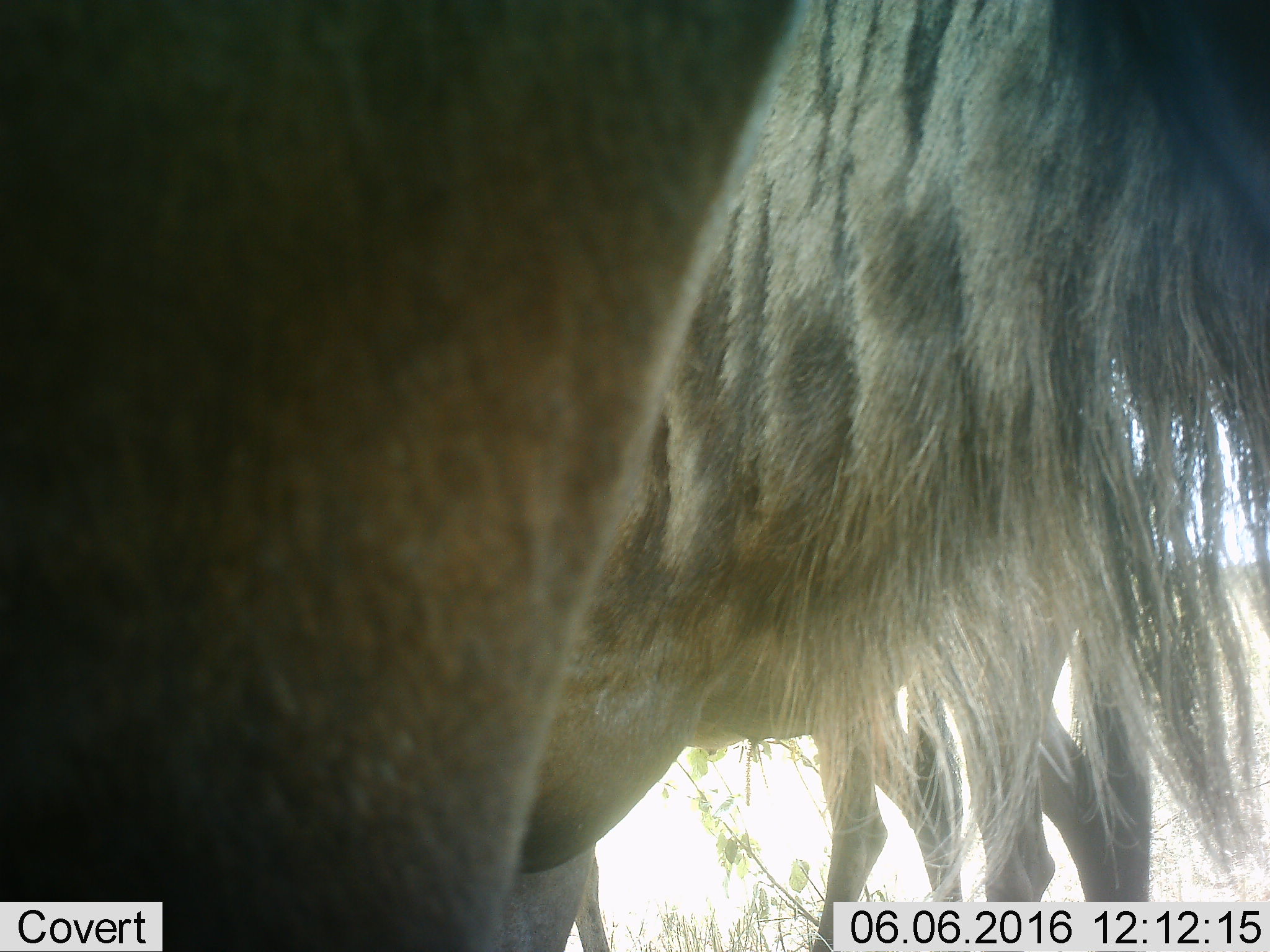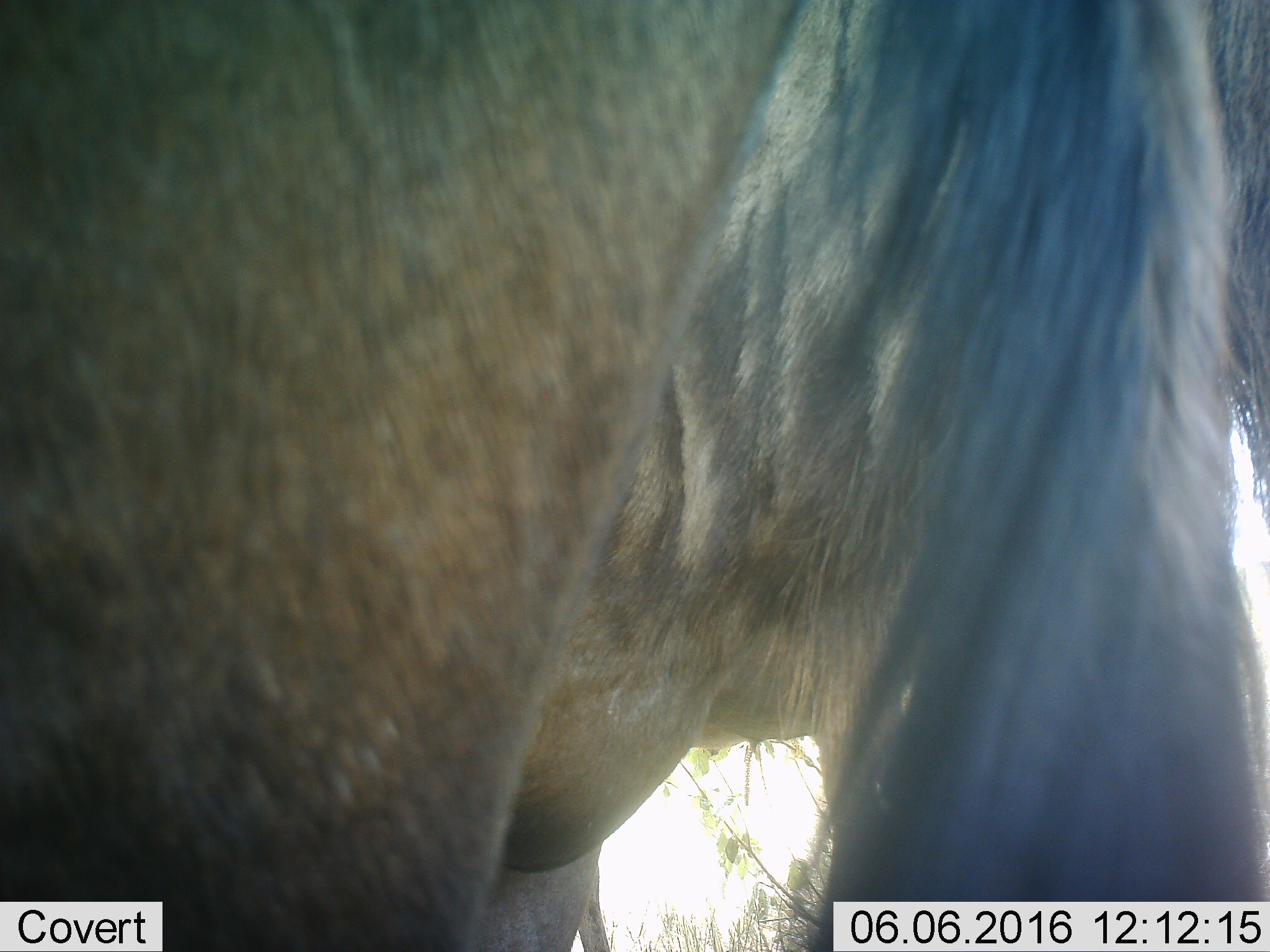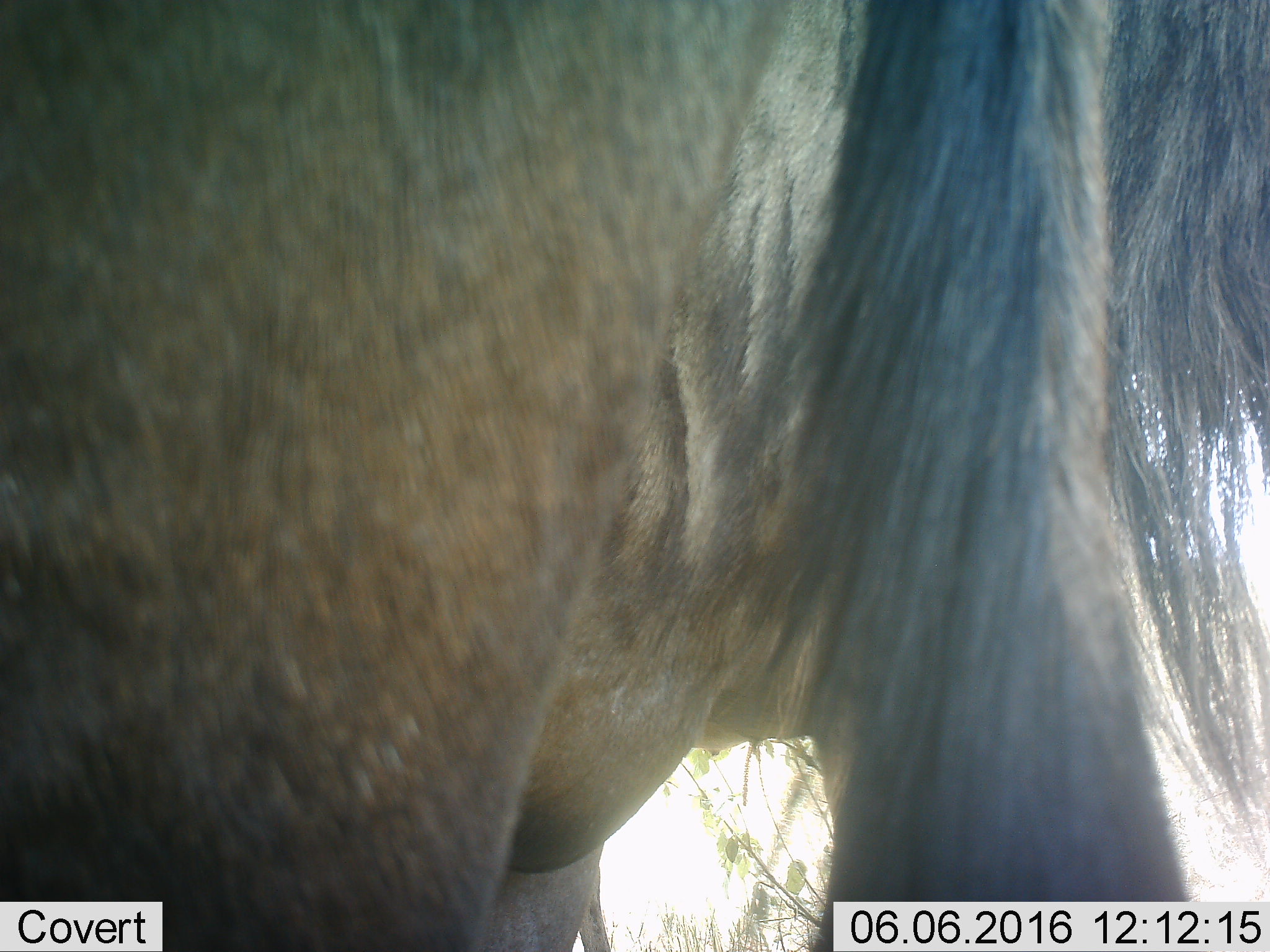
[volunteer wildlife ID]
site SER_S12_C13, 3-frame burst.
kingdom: Animalia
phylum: Chordata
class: Mammalia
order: Artiodactyla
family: Bovidae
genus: Connochaetes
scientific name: Connochaetes taurinus taurinus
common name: blue wildebeest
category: wildebeestblue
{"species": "wildebeestblue (blue wildebeest) (Connochaetes taurinus taurinus)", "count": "3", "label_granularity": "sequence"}